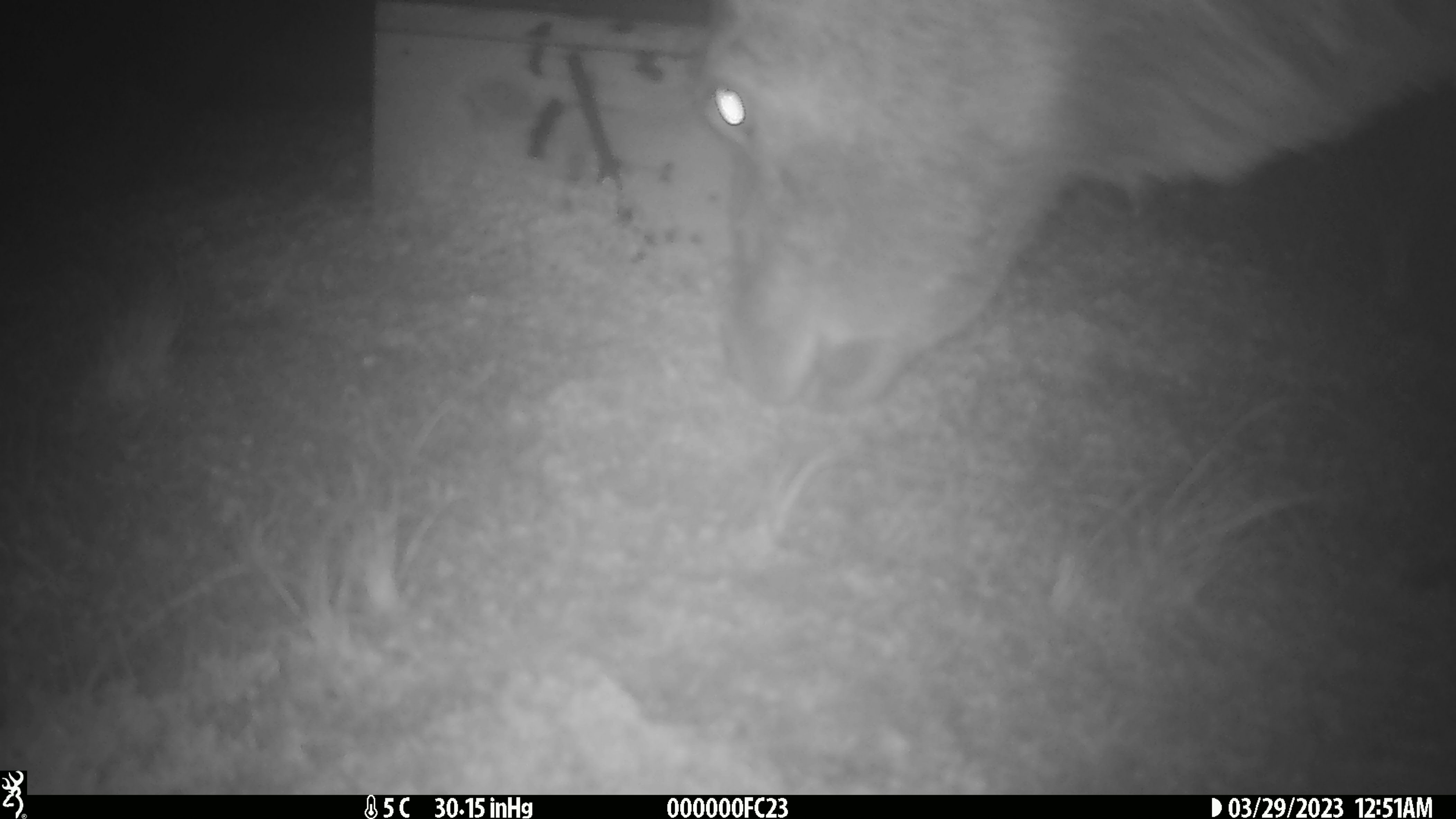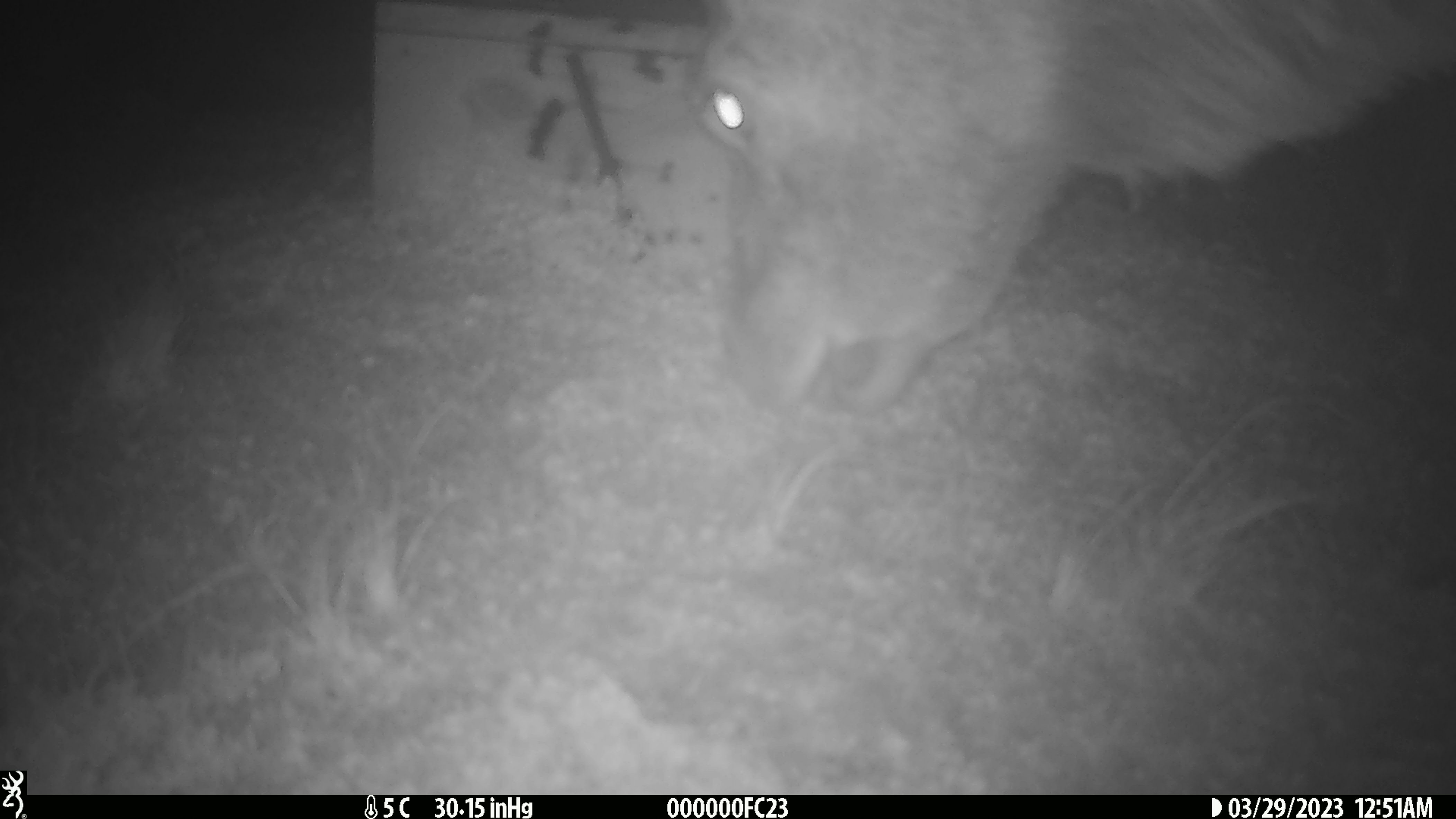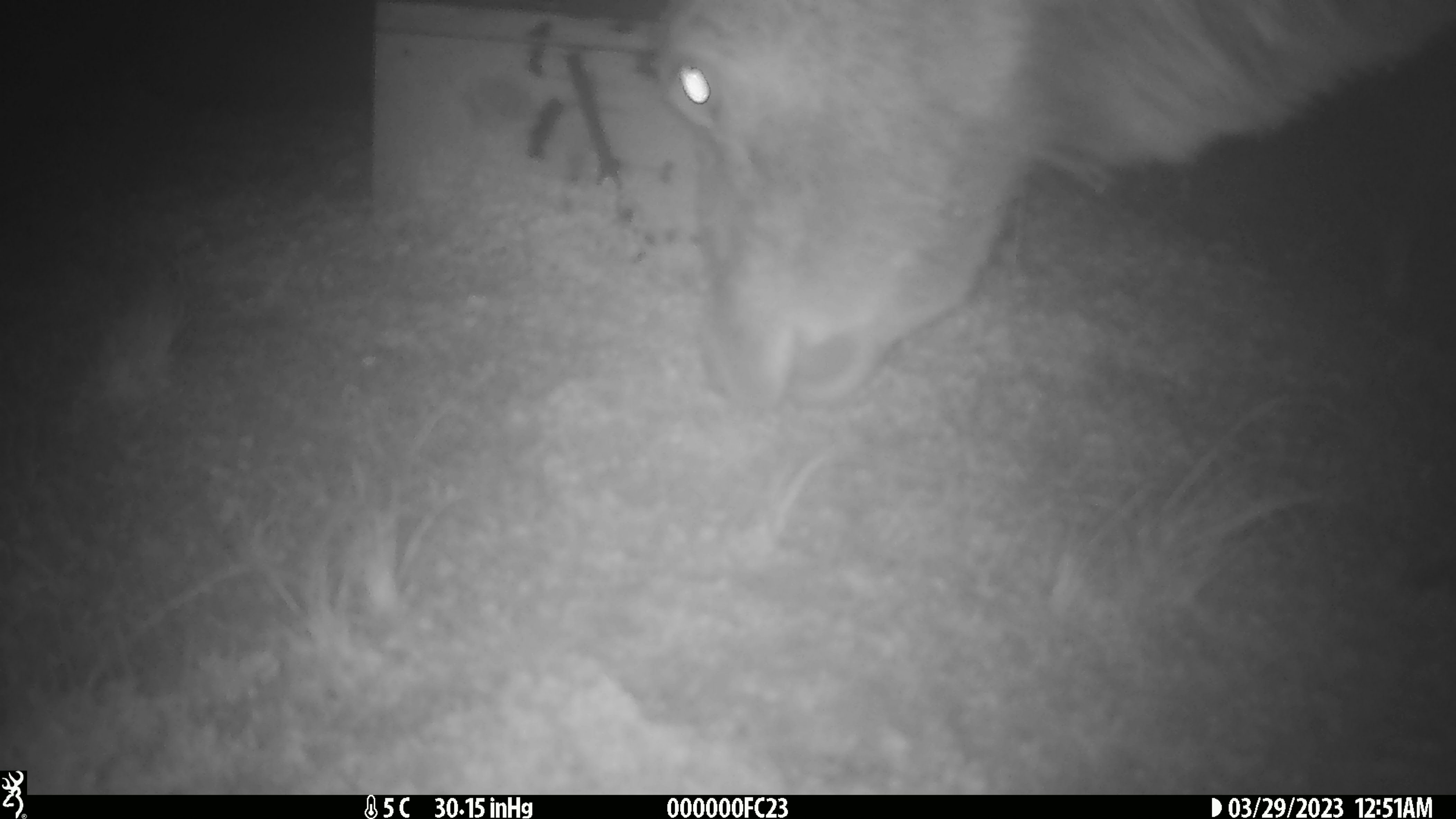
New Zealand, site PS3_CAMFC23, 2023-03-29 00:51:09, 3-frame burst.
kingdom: Animalia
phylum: Chordata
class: Mammalia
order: Artiodactyla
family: Cervidae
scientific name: Cervidae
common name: deer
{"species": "deer (Cervidae)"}